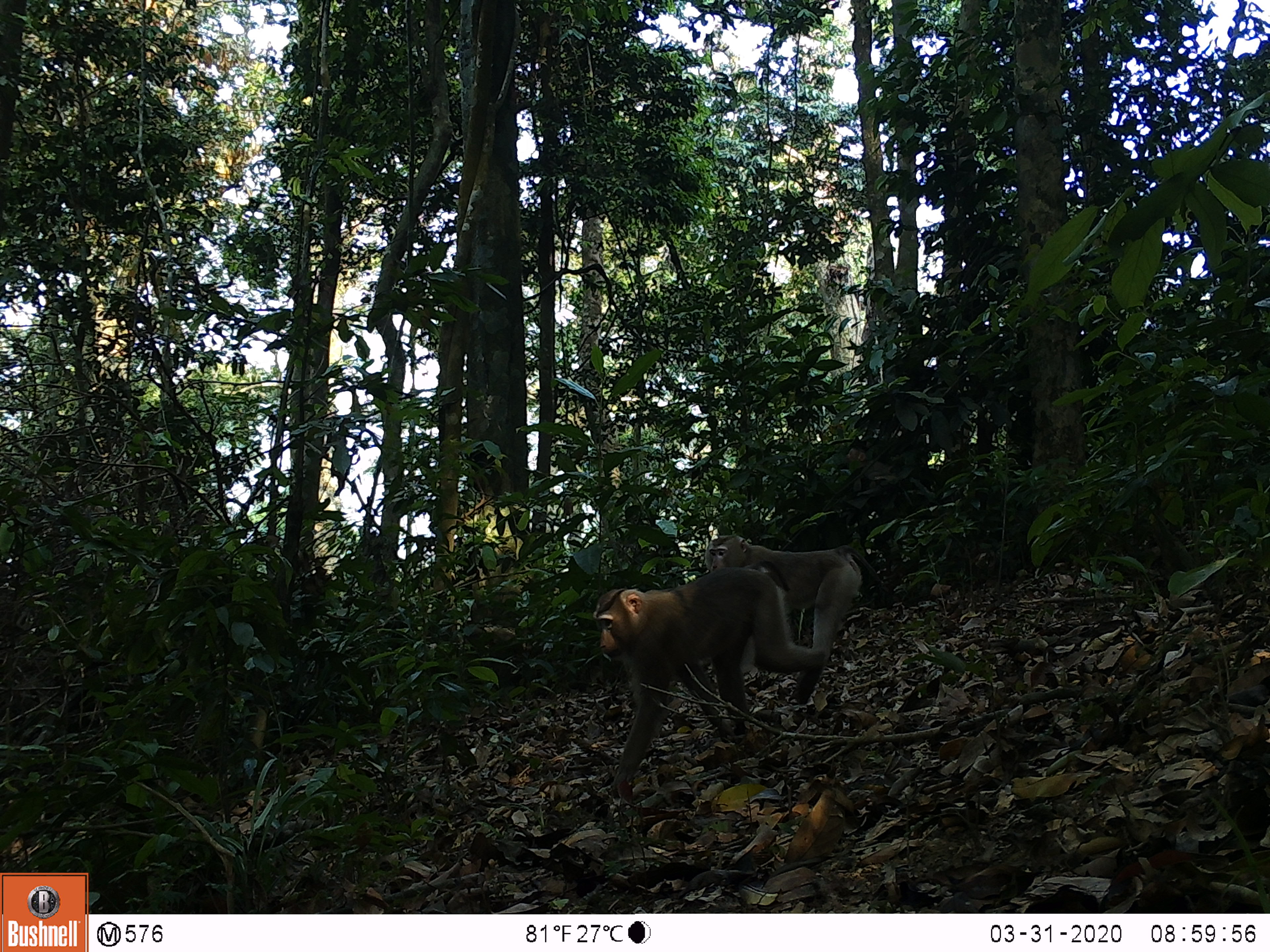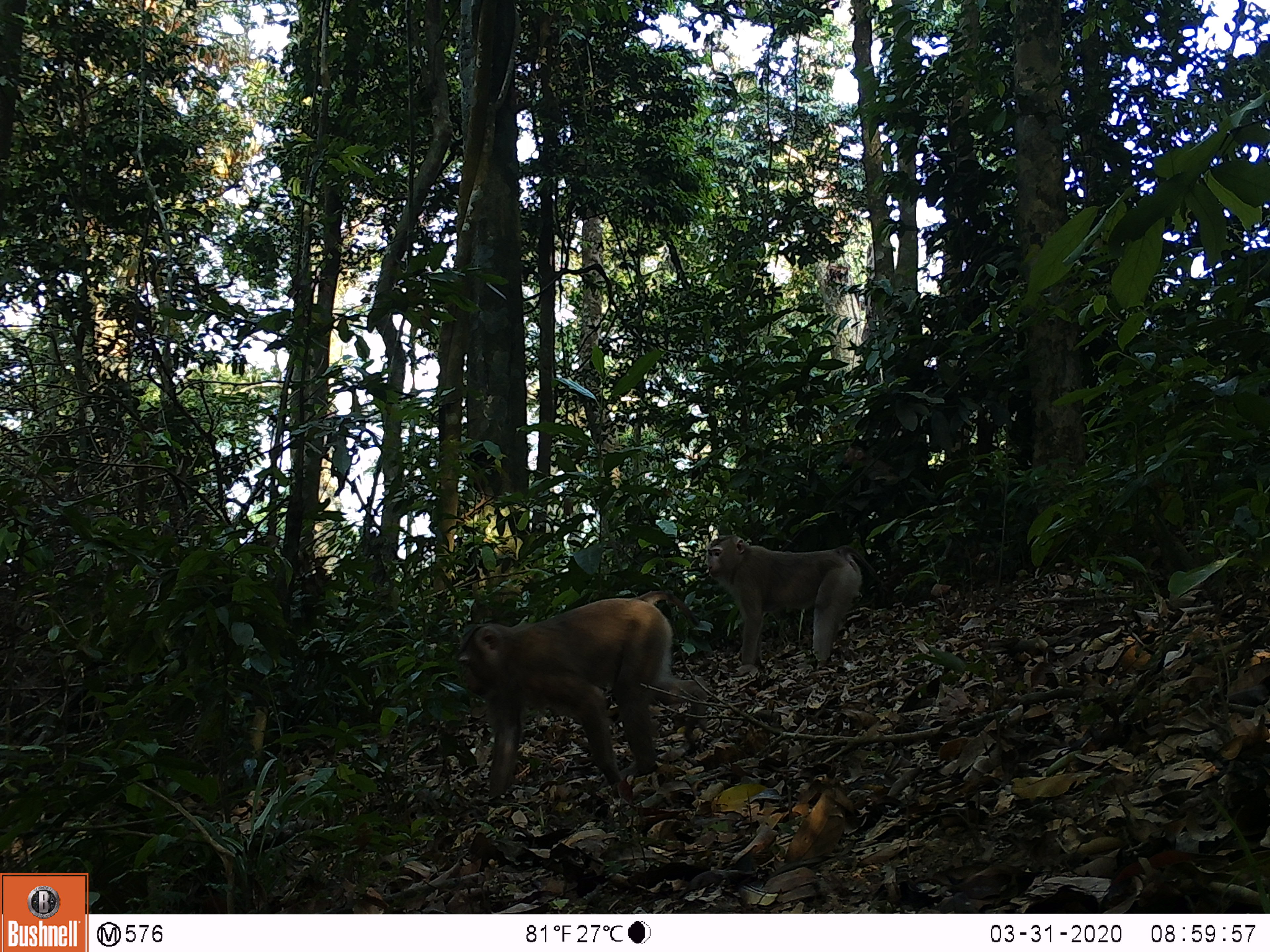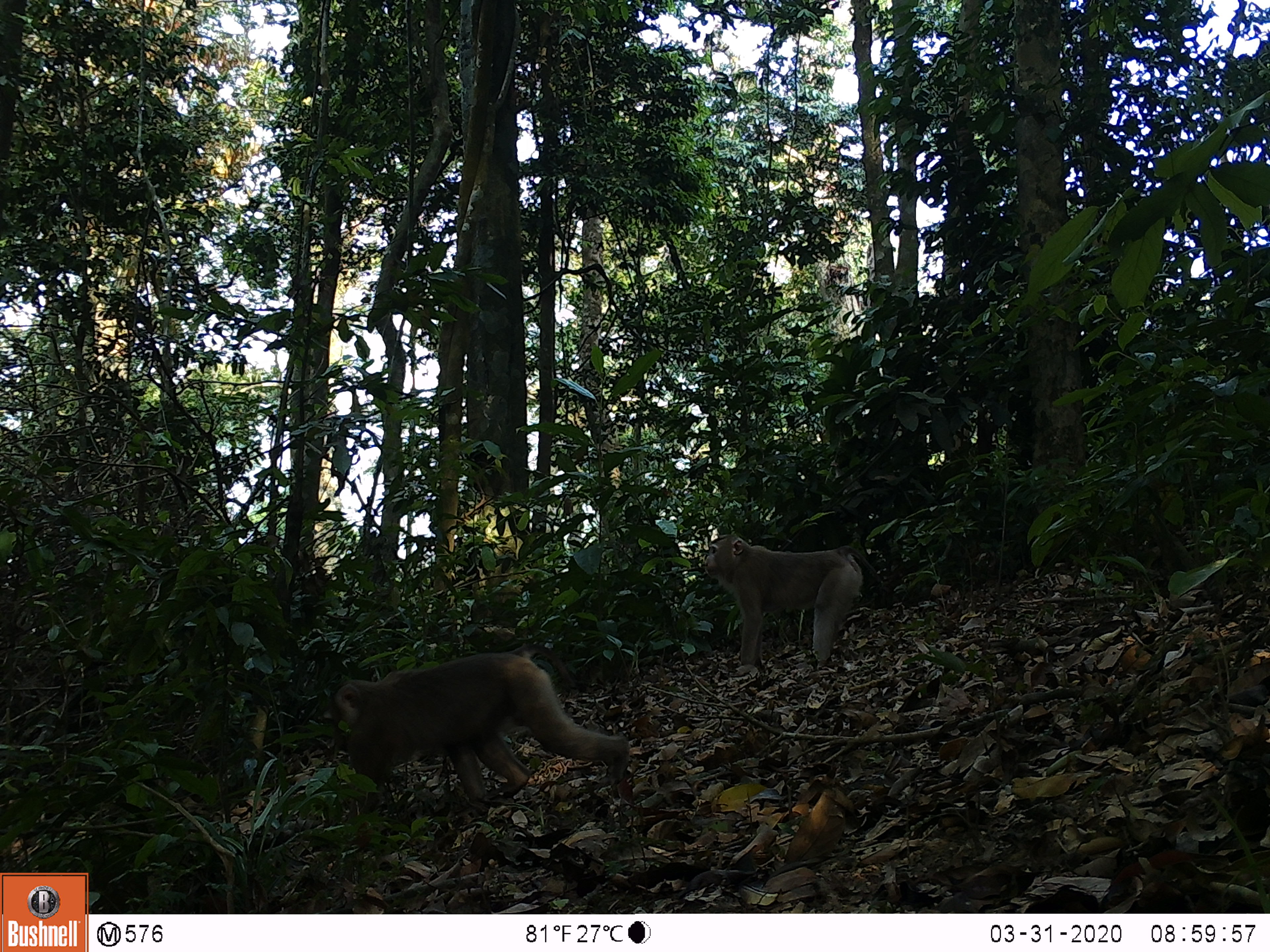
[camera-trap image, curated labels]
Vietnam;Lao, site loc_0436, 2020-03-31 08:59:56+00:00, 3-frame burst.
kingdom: Animalia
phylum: Chordata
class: Mammalia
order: Primates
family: Cercopithecidae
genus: Macaca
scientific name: Macaca nemestrina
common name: pig-tailed macaque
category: pig tailed macaque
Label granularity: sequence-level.